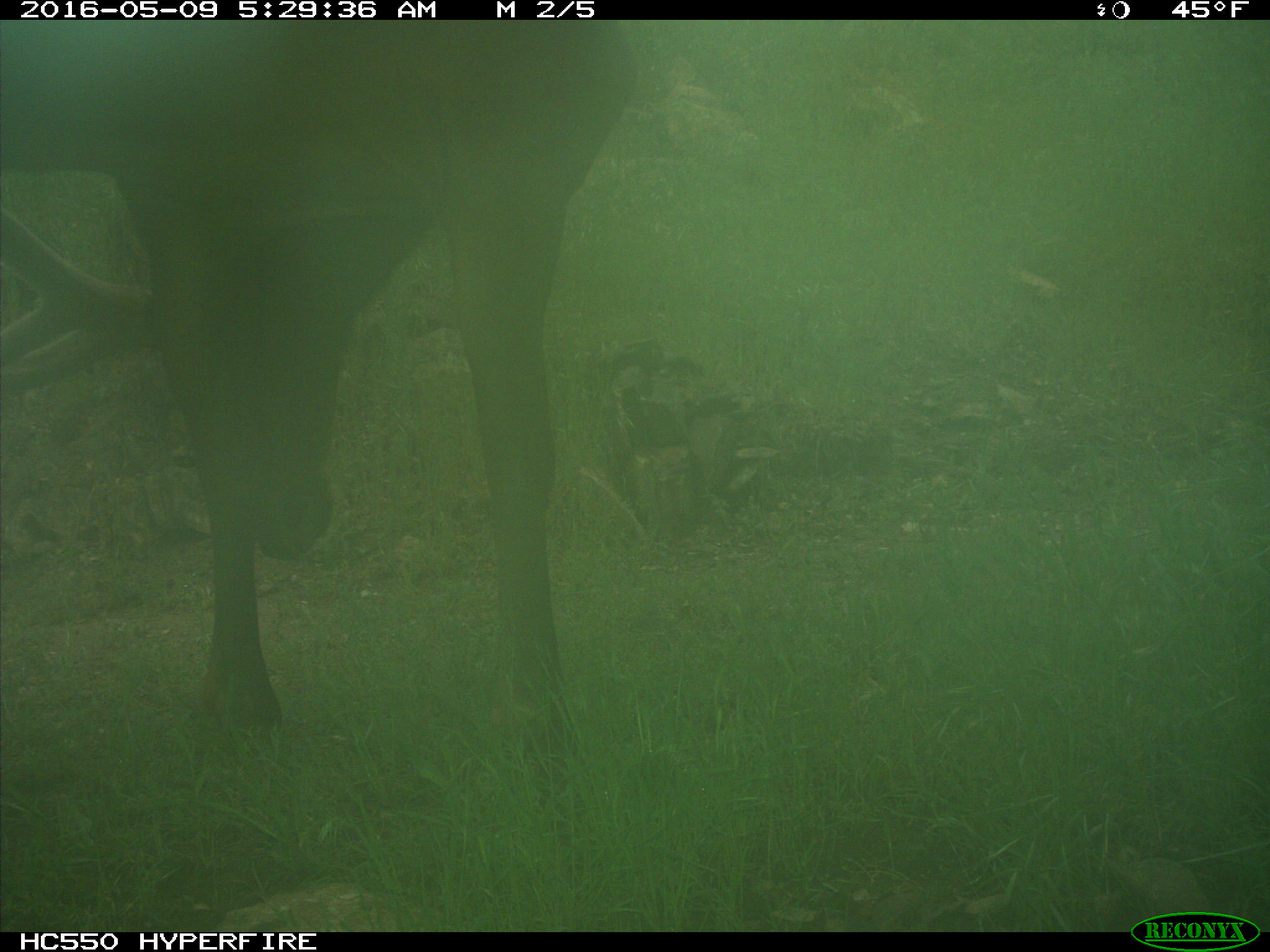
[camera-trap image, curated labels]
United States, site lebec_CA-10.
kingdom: Animalia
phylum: Chordata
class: Mammalia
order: Artiodactyla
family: Cervidae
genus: Cervus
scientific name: Cervus canadensis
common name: elk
Cervus canadensis (elk).